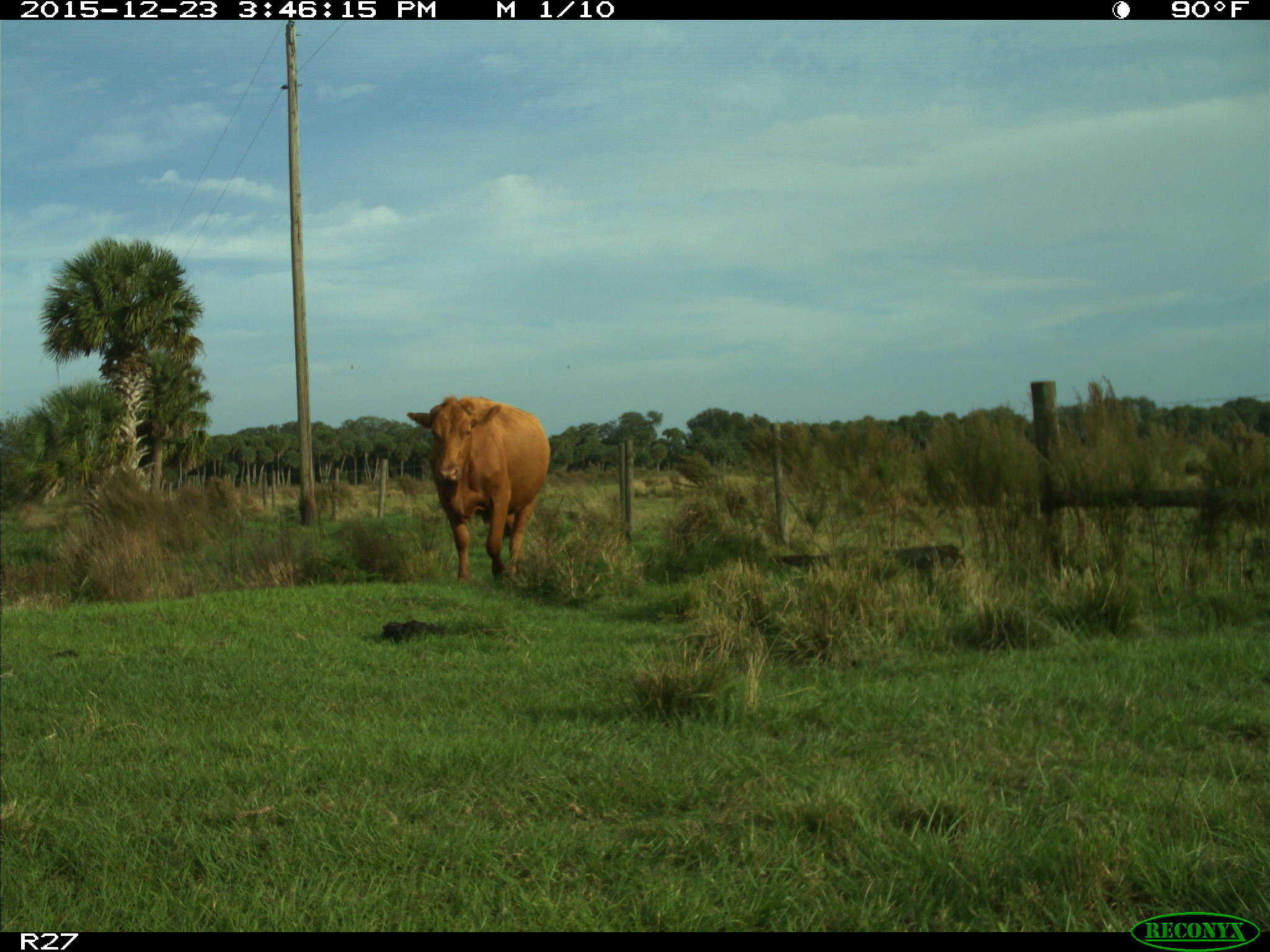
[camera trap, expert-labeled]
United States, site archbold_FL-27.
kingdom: Animalia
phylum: Chordata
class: Mammalia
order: Artiodactyla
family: Bovidae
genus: Bos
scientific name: Bos taurus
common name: domestic cow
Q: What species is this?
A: Bos taurus (domestic cow).